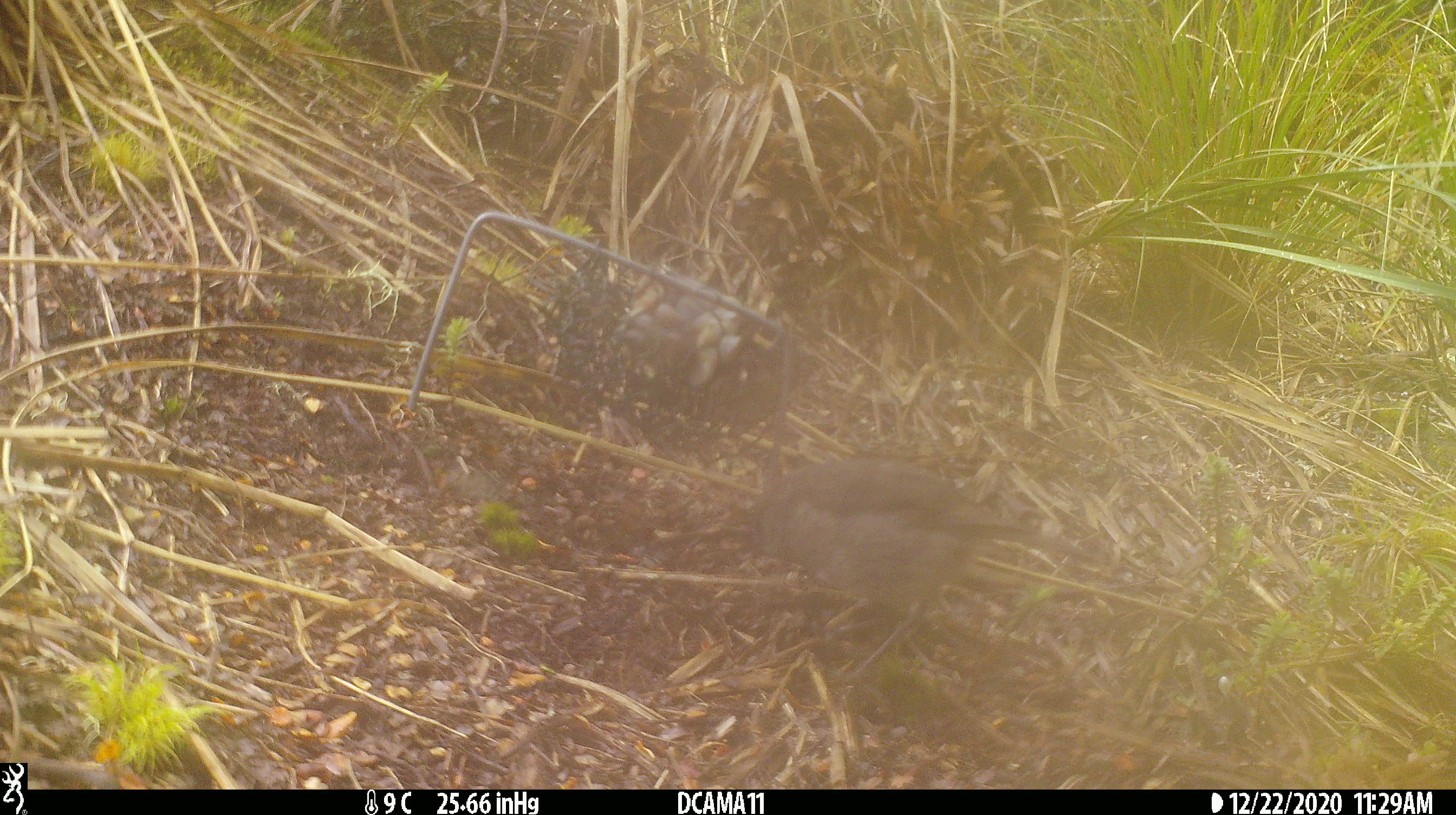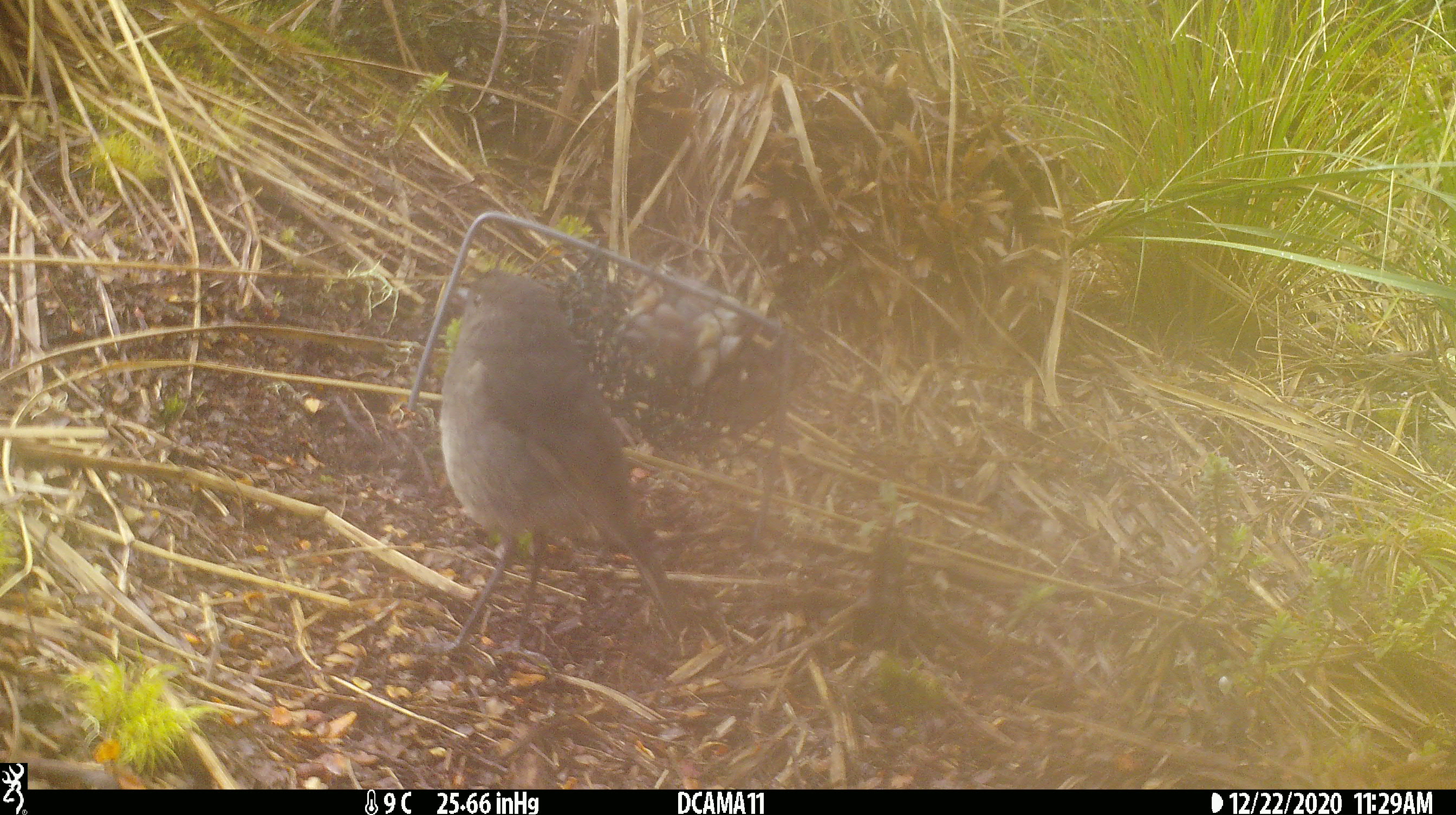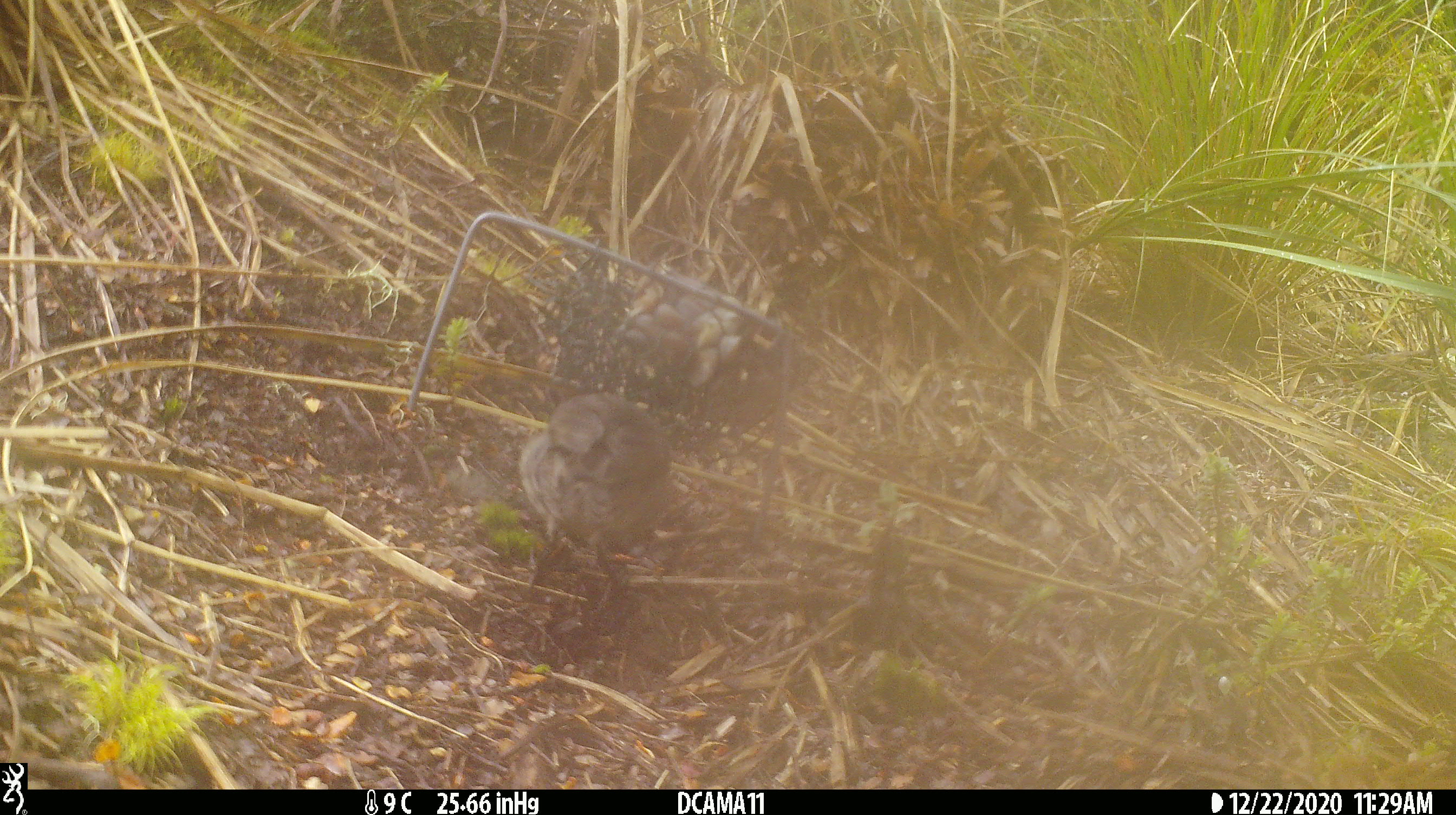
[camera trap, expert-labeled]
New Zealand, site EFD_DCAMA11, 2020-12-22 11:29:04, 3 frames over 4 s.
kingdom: Animalia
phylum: Chordata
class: Aves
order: Passeriformes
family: Petroicidae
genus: Petroica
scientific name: Petroica australis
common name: new zealand robin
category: robin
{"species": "robin (new zealand robin) (Petroica australis)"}